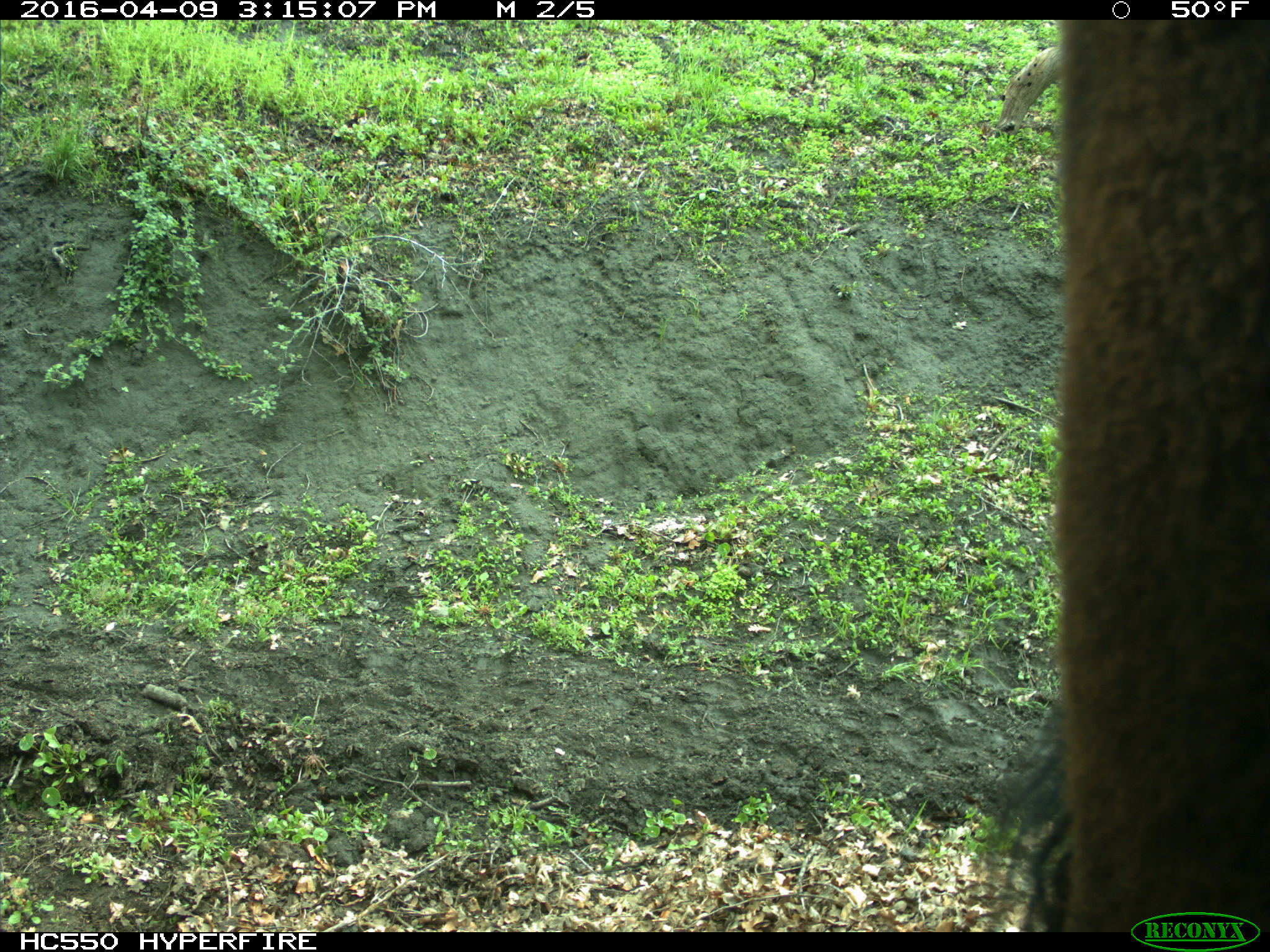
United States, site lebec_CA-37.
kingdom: Animalia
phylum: Chordata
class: Mammalia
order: Artiodactyla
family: Bovidae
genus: Bos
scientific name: Bos taurus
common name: domestic cow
Bos taurus (domestic cow).